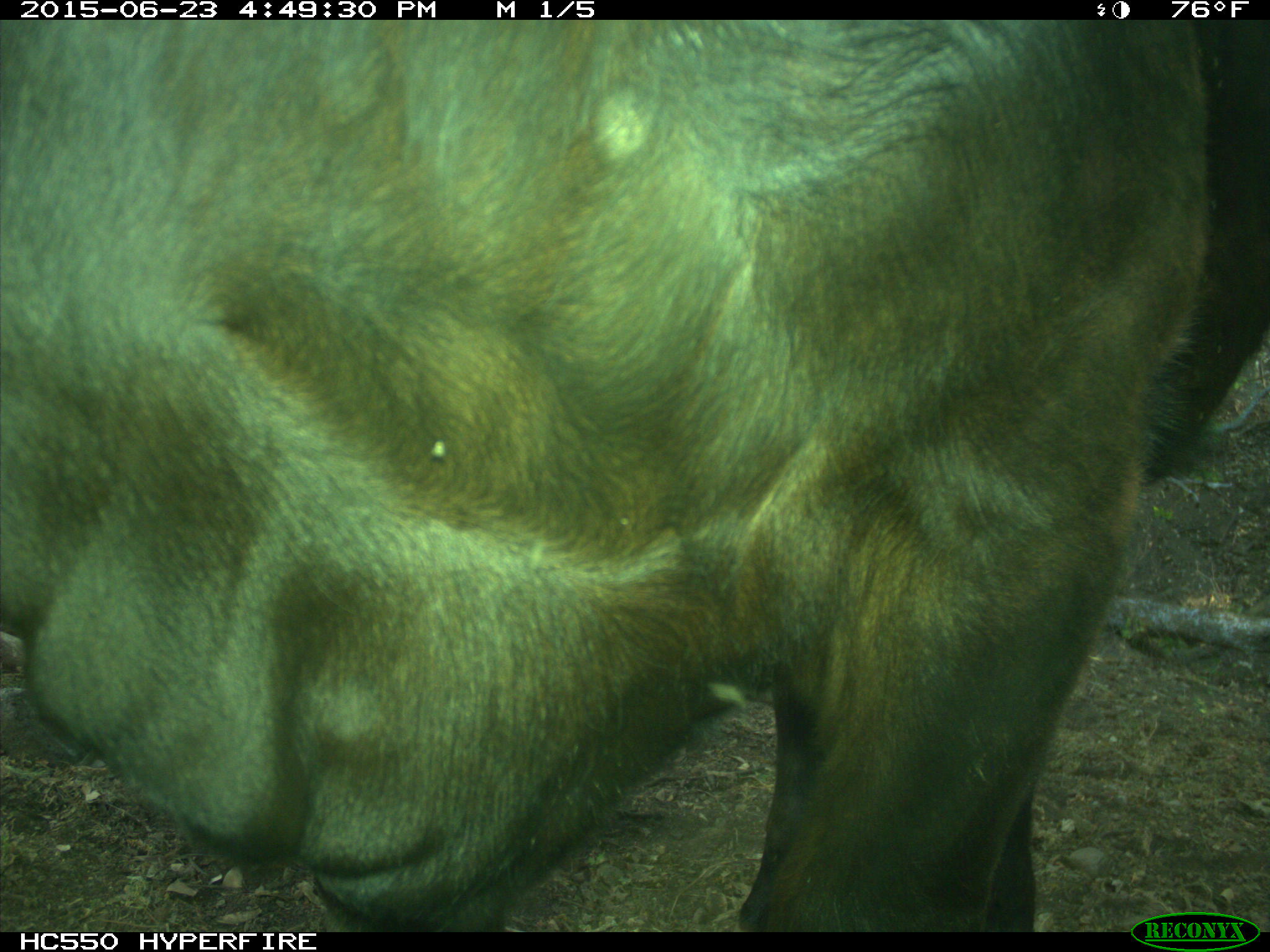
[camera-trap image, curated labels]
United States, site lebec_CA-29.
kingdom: Animalia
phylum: Chordata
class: Mammalia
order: Artiodactyla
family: Bovidae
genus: Bos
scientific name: Bos taurus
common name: domestic cow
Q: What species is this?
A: Bos taurus (domestic cow).